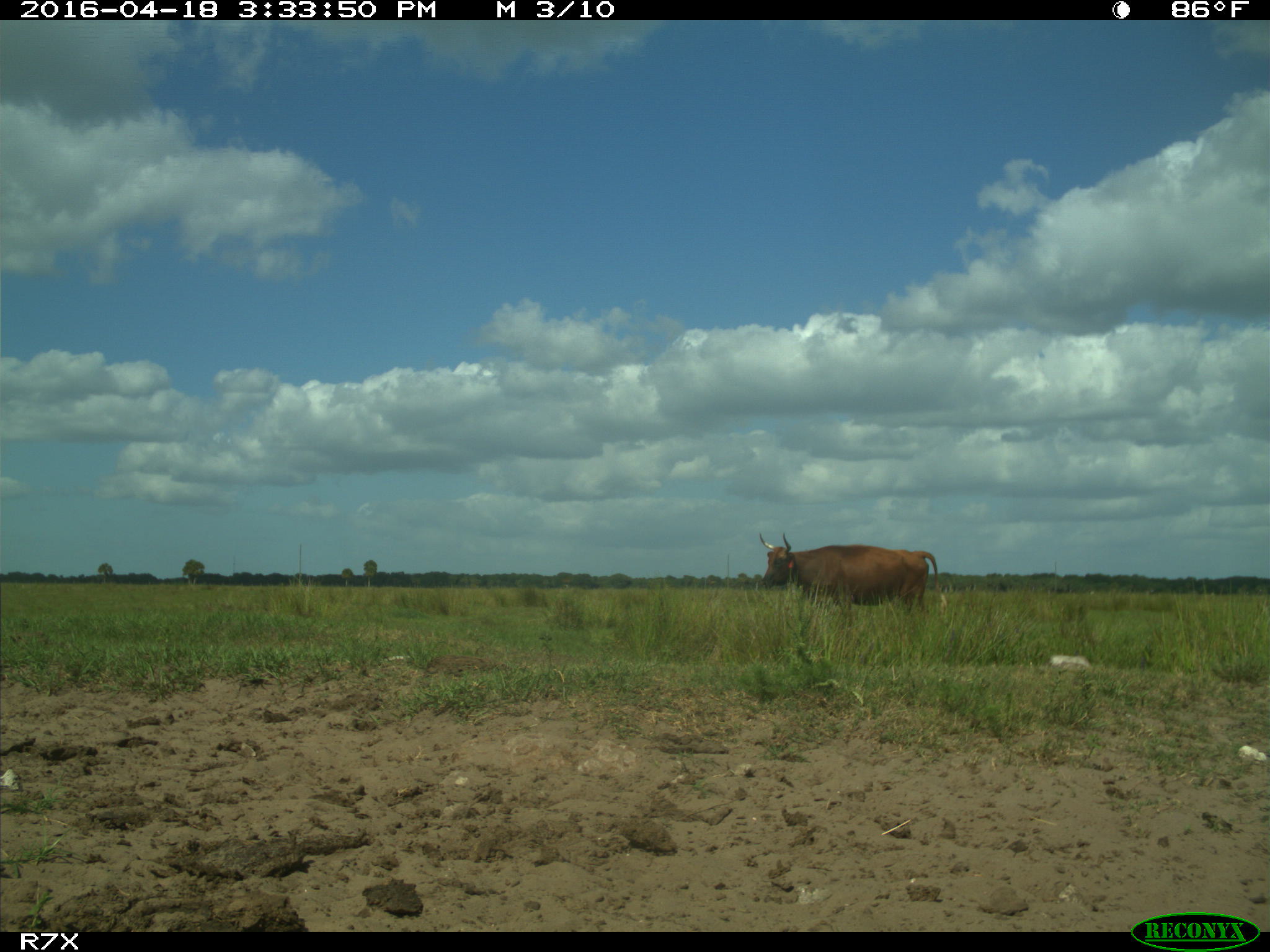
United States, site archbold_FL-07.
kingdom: Animalia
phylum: Chordata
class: Mammalia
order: Artiodactyla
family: Bovidae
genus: Bos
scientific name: Bos taurus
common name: domestic cow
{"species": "Bos taurus (domestic cow)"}